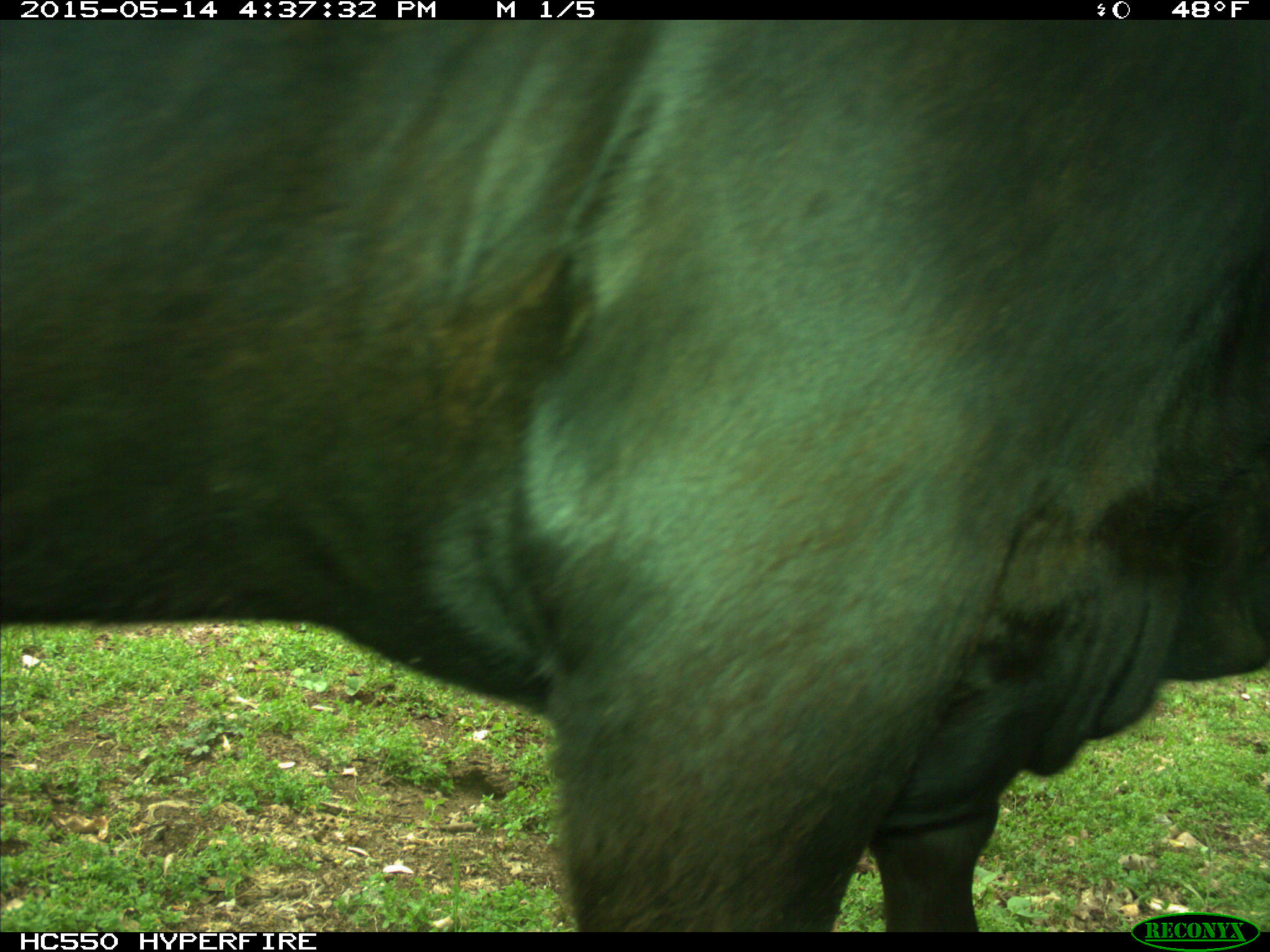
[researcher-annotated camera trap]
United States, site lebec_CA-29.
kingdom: Animalia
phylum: Chordata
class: Mammalia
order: Artiodactyla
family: Bovidae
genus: Bos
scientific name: Bos taurus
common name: domestic cow